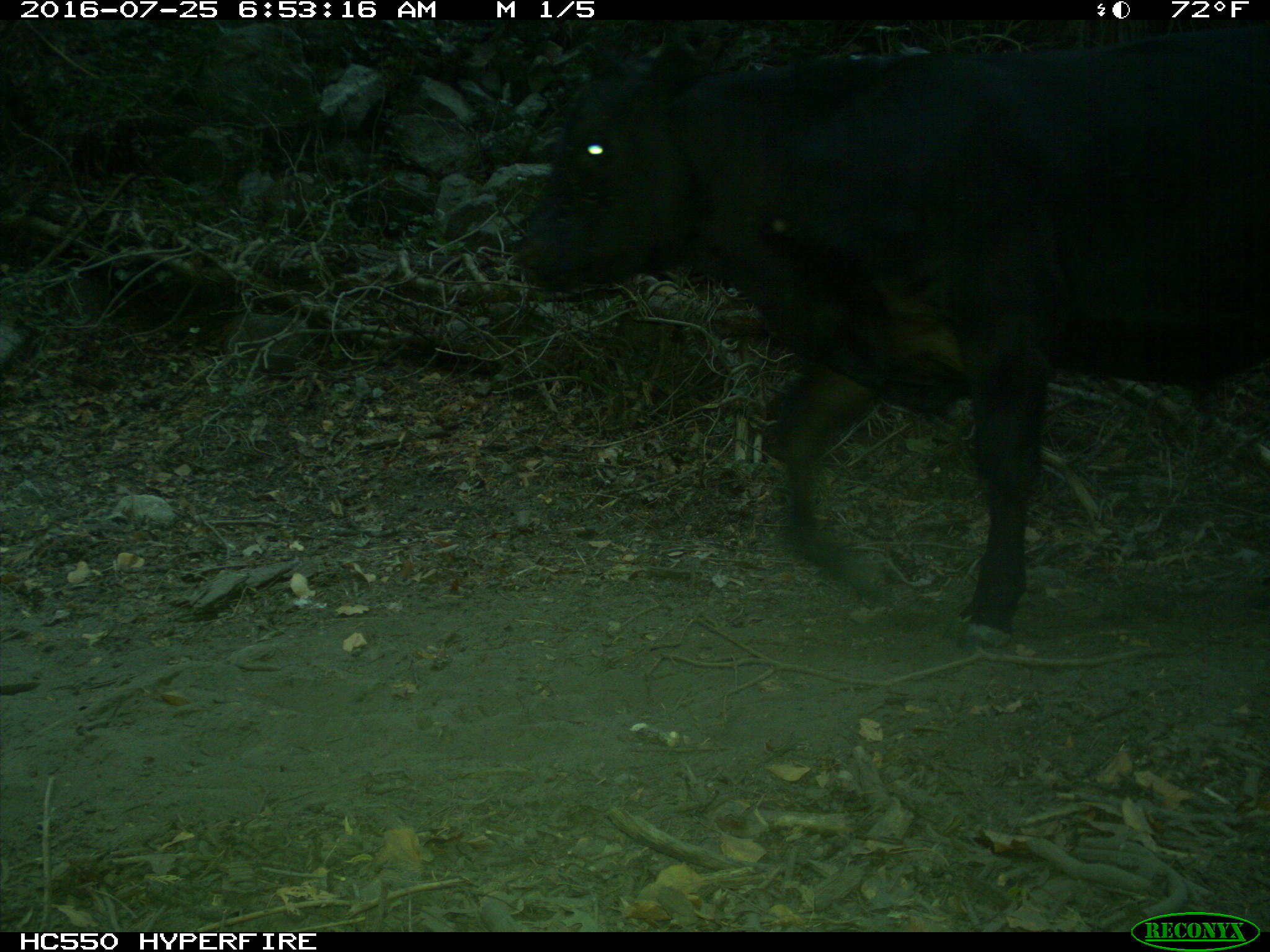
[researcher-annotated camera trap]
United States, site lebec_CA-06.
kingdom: Animalia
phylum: Chordata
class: Mammalia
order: Artiodactyla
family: Bovidae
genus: Bos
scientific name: Bos taurus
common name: domestic cow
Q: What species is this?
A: Bos taurus (domestic cow).